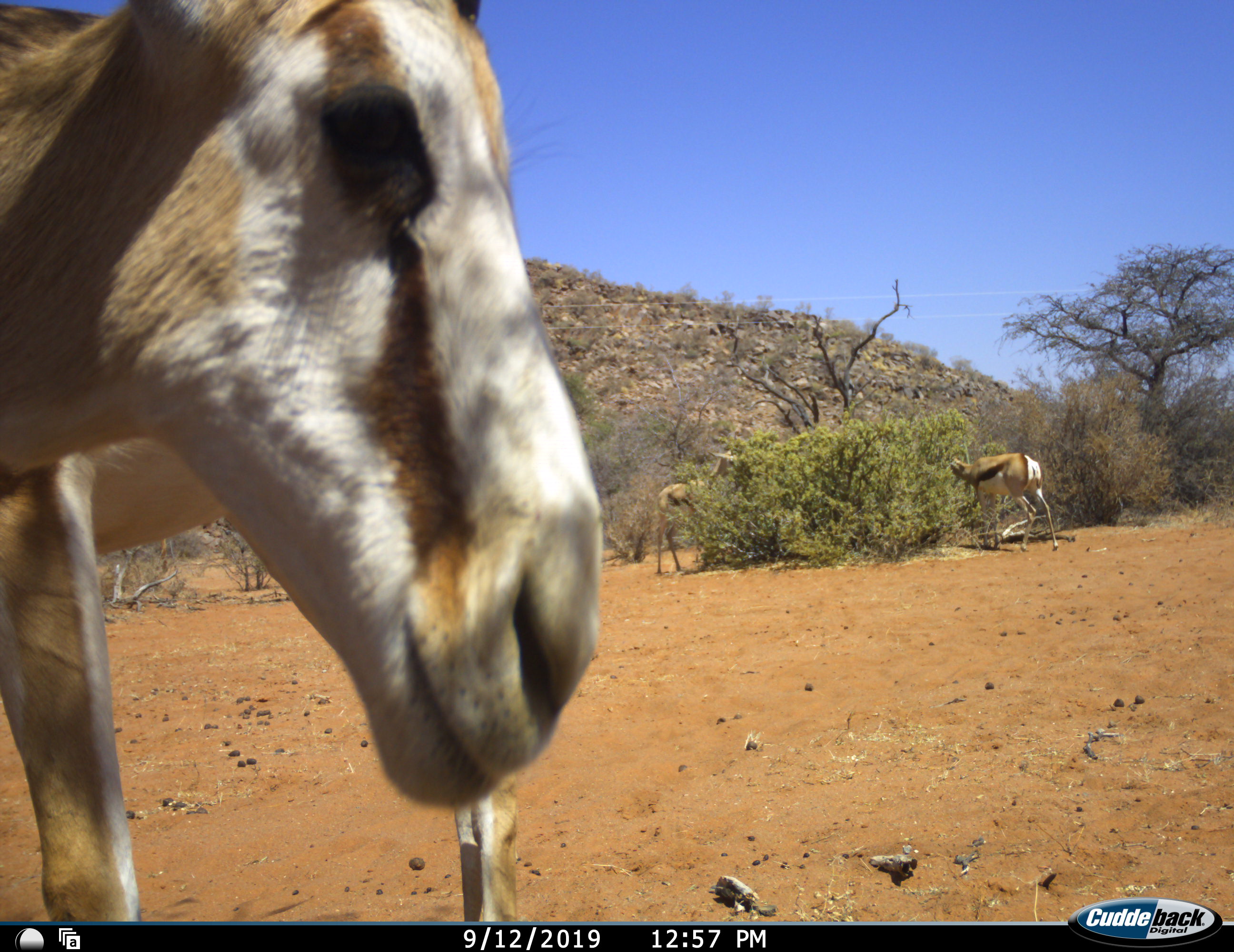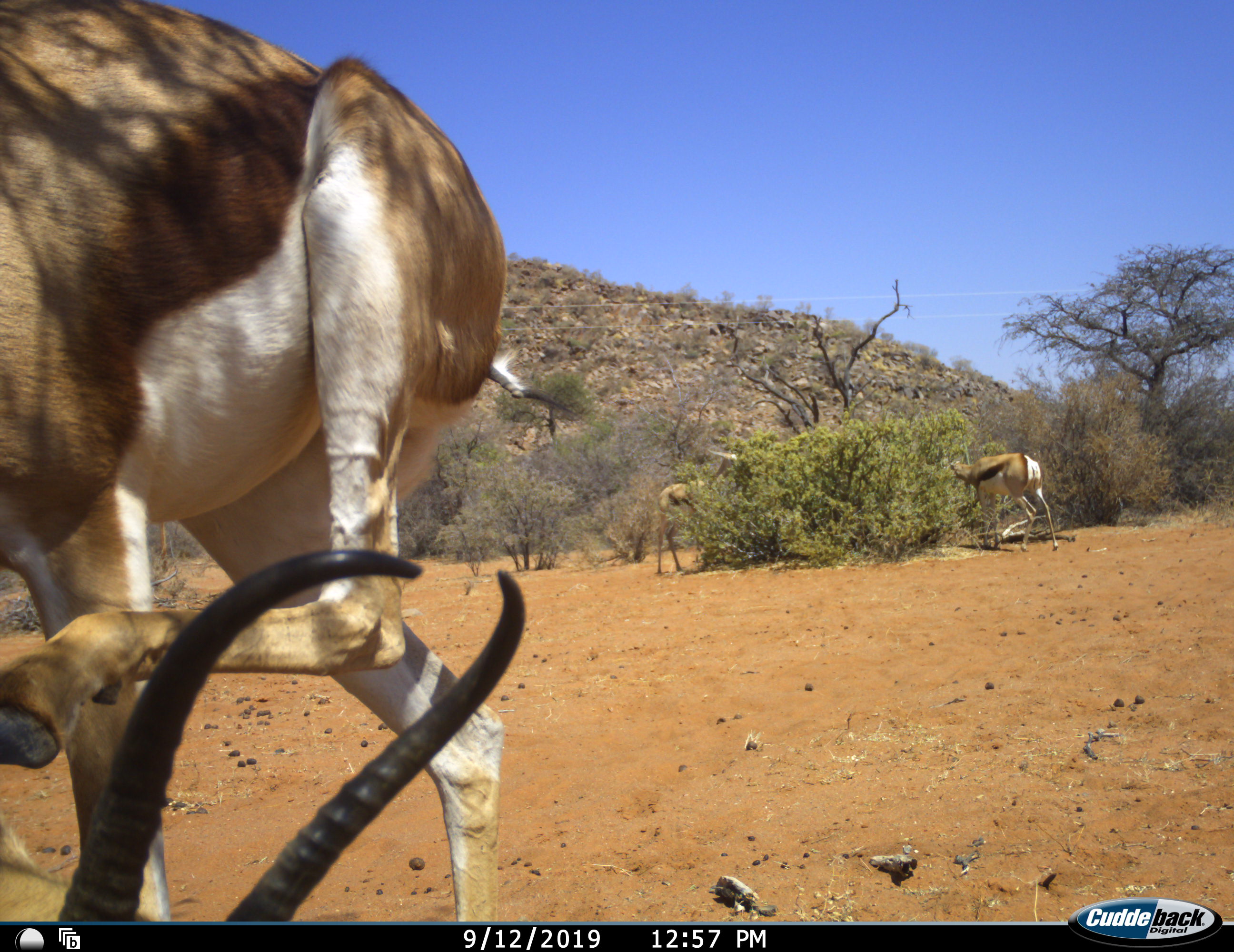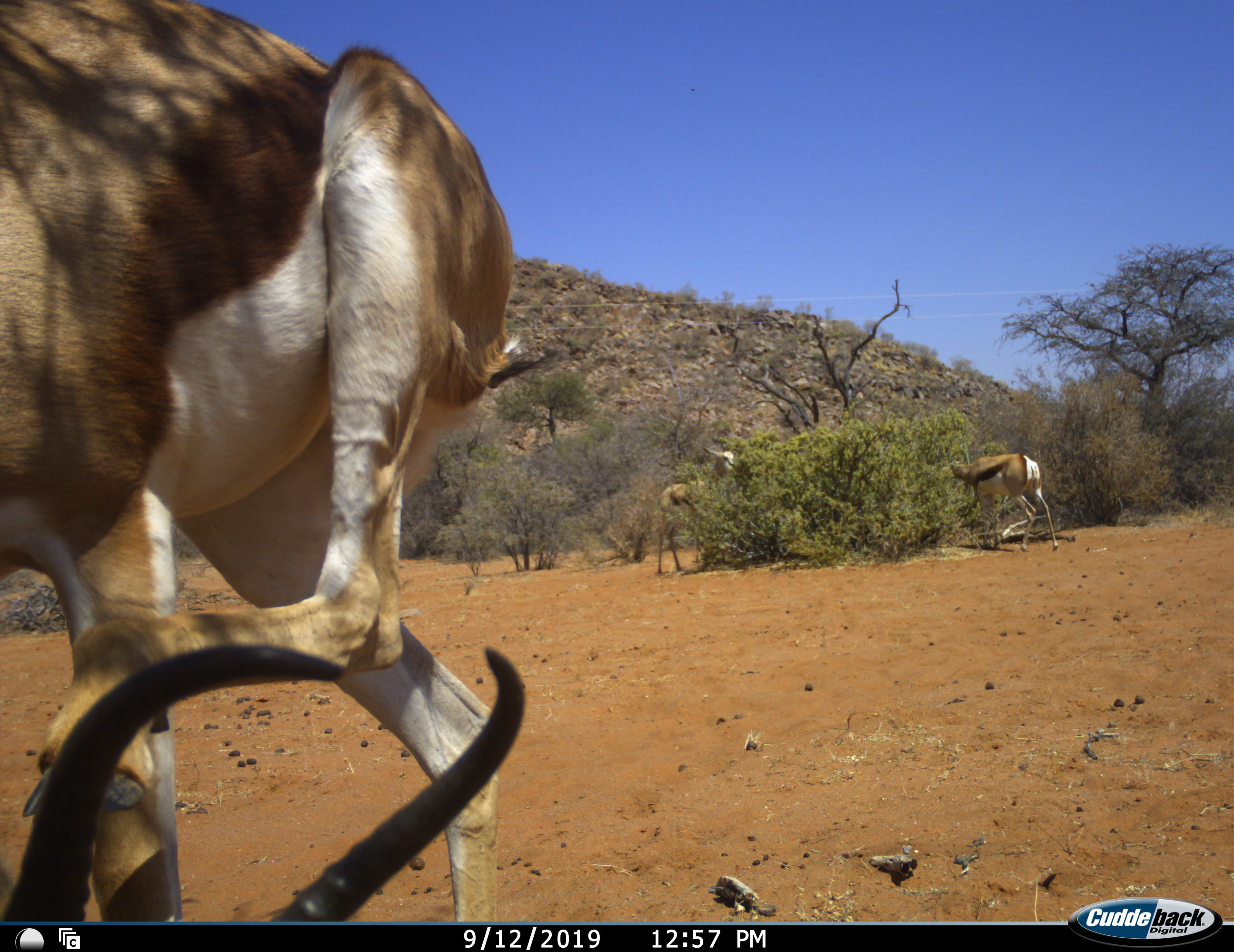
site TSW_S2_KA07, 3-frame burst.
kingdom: Animalia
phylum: Chordata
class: Mammalia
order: Artiodactyla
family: Bovidae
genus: Antidorcas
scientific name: Antidorcas marsupialis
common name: springbok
Springbok (Antidorcas marsupialis), count 3. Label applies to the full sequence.